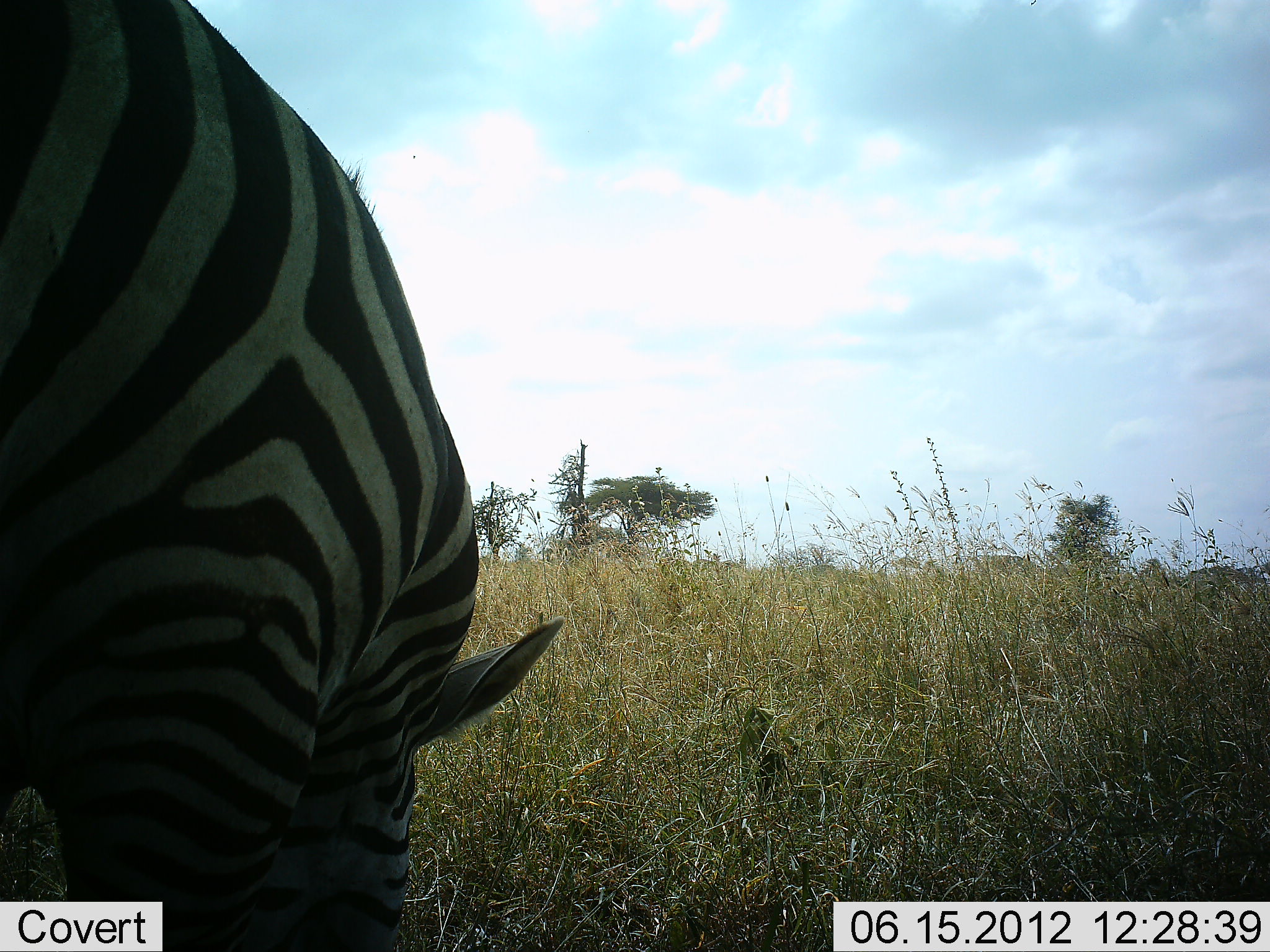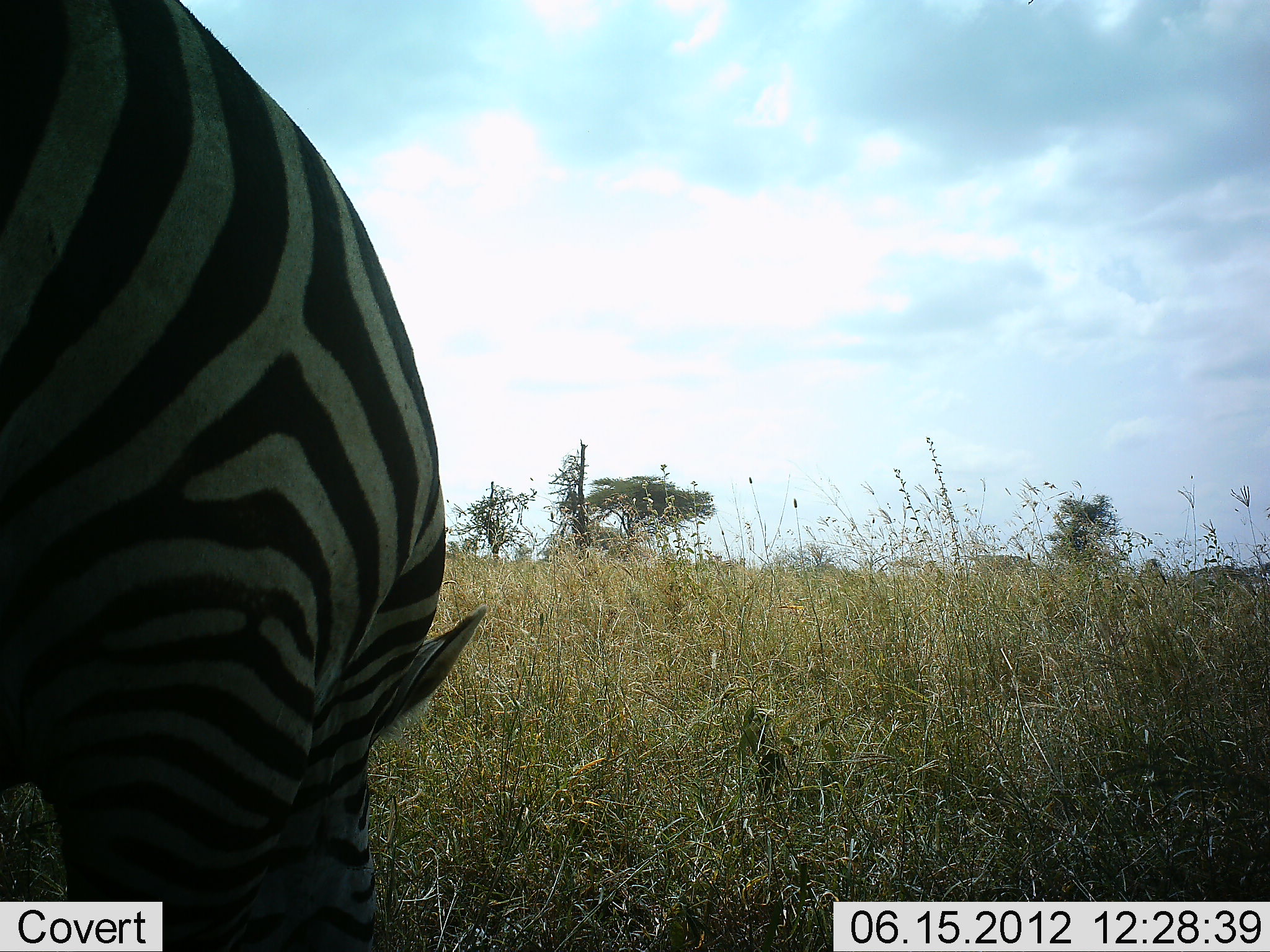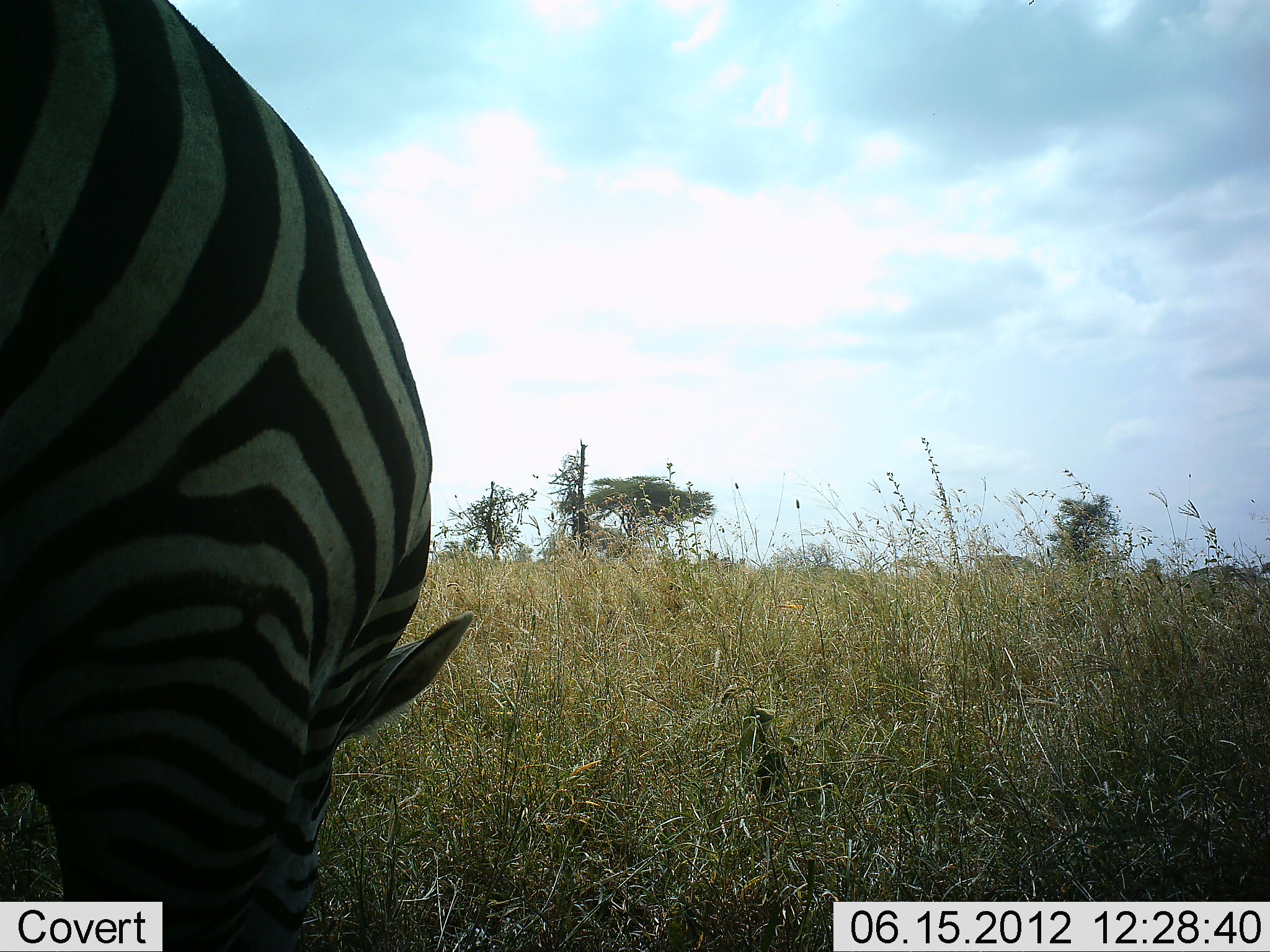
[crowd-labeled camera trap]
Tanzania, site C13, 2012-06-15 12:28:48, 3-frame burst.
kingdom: Animalia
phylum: Chordata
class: Mammalia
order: Perissodactyla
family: Equidae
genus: Equus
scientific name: Equus quagga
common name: plains zebra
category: zebra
Zebra (plains zebra) (Equus quagga), count 1. Behavior (volunteer vote fractions): standing 10%, resting 0%, moving 0%, interacting 0%. Young present (vote fraction): 0%. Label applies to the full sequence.